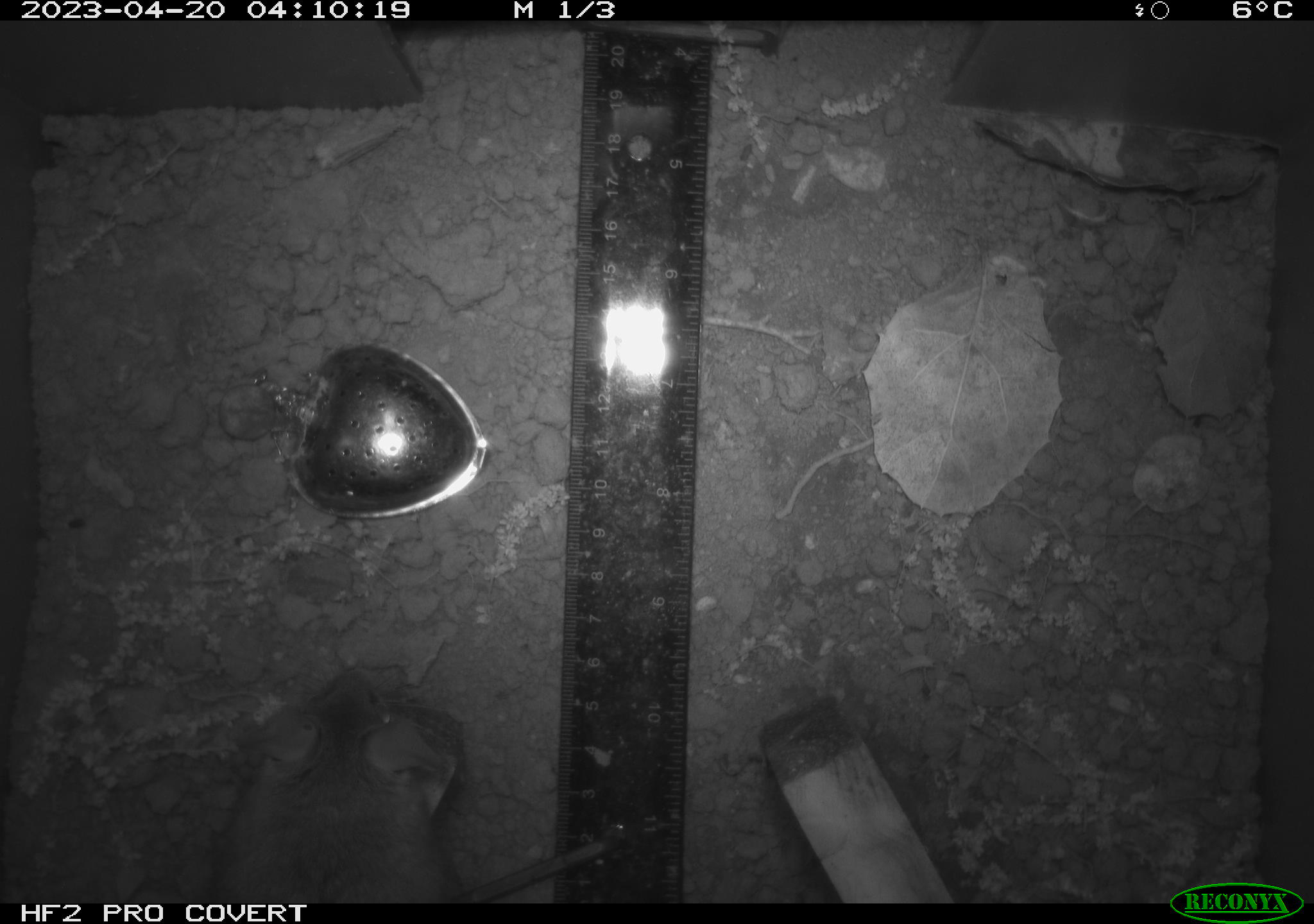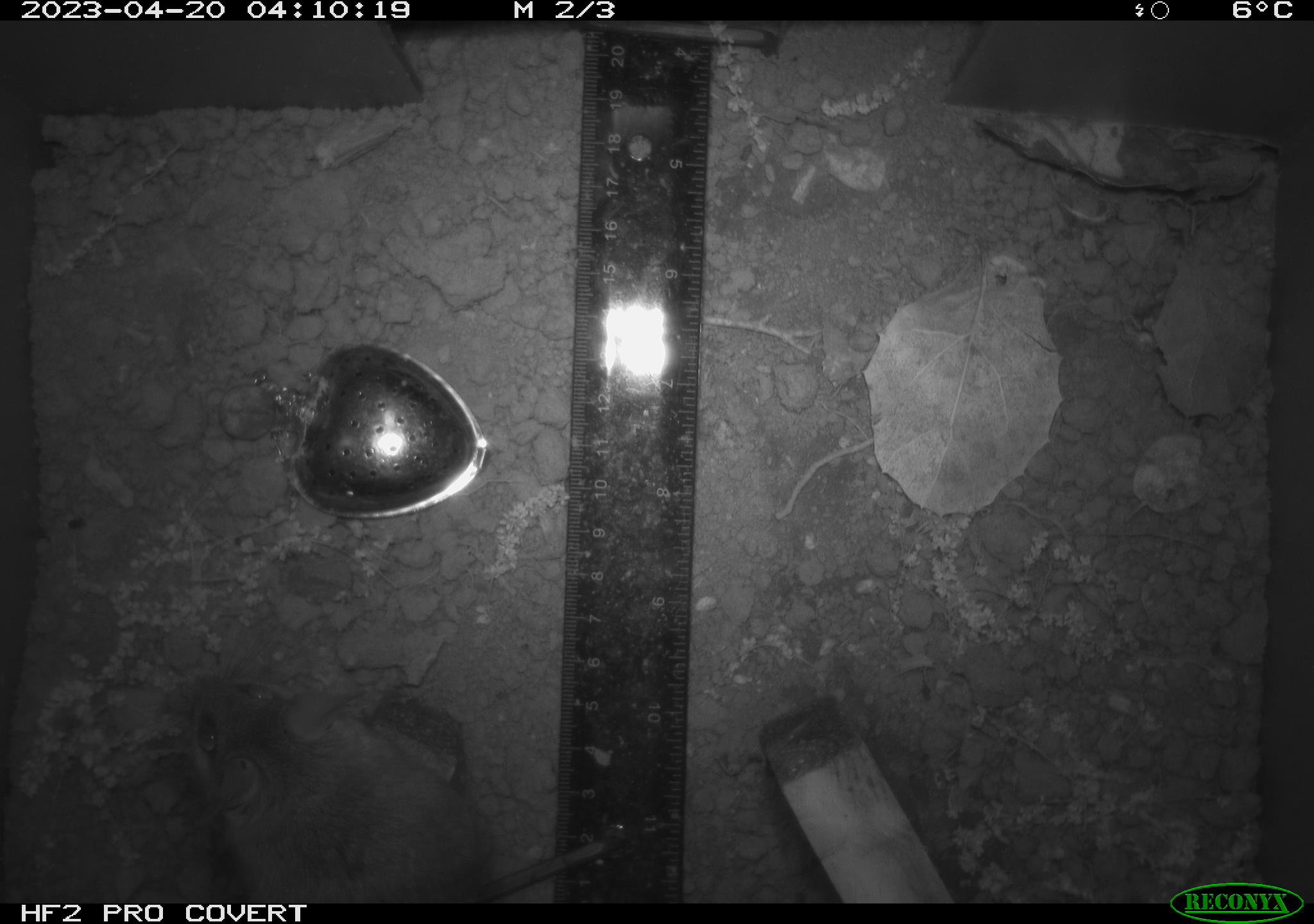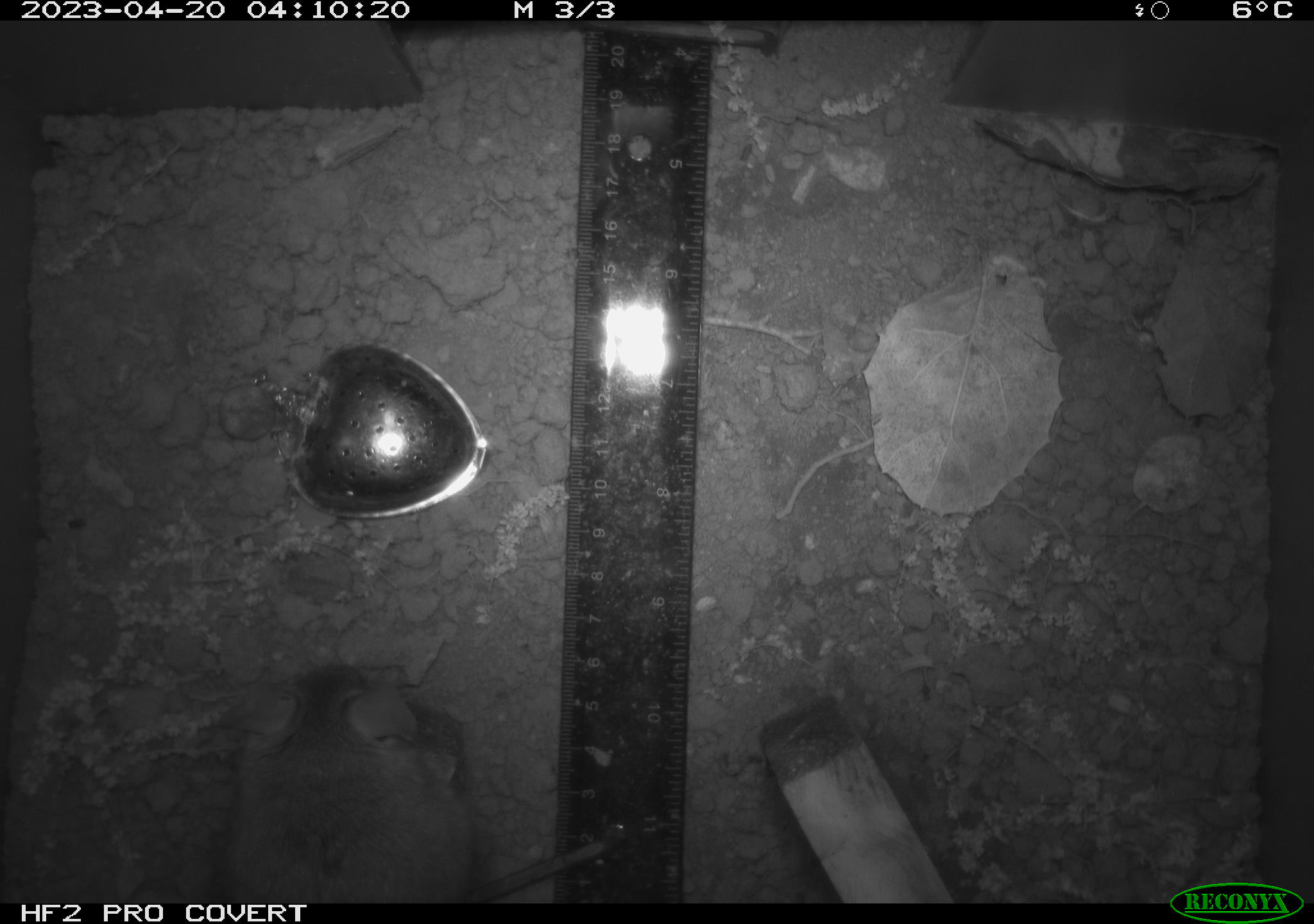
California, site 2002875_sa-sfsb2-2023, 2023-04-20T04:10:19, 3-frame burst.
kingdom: Animalia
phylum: Chordata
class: Mammalia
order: Rodentia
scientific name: Rodentia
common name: mouse species